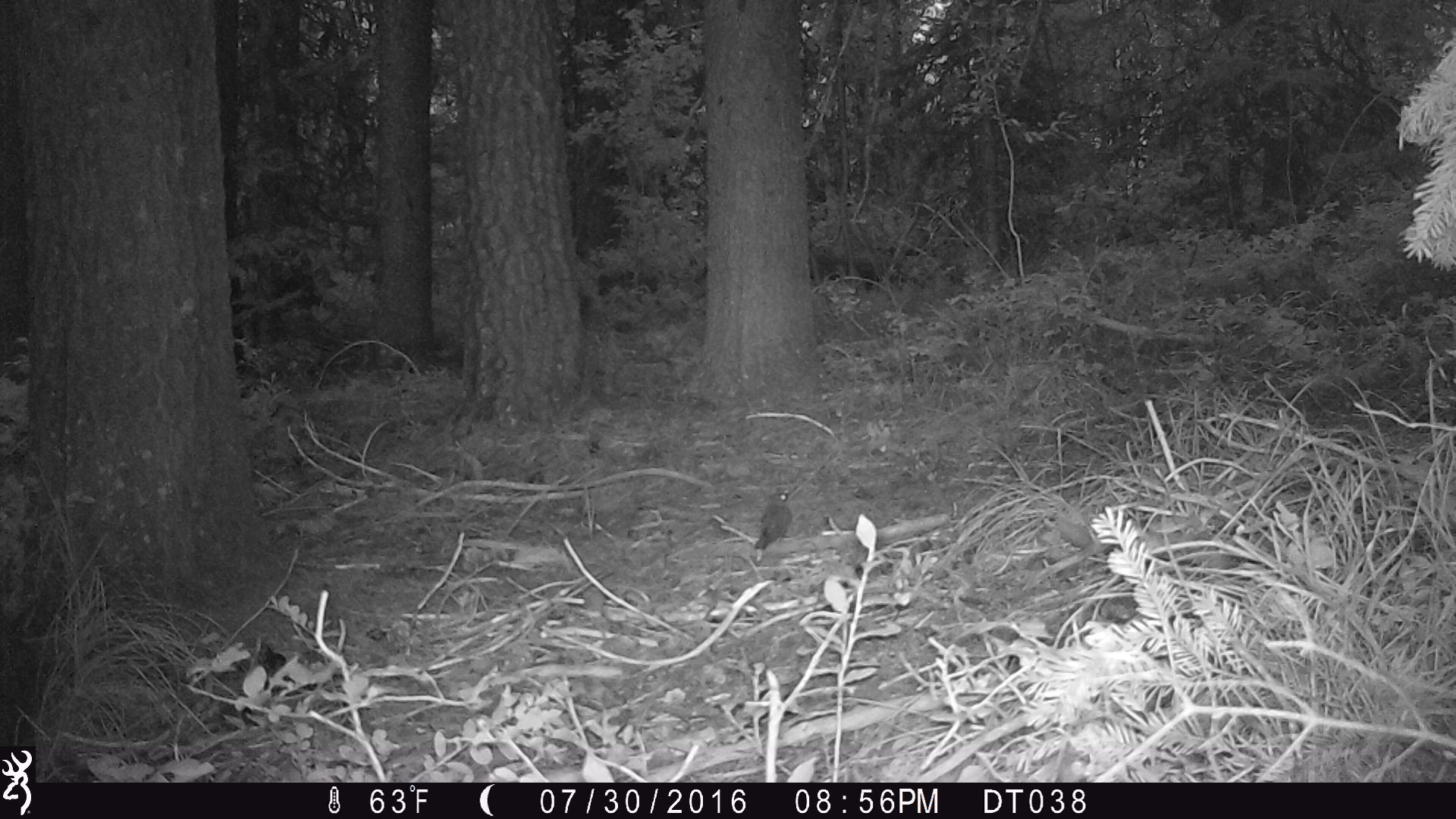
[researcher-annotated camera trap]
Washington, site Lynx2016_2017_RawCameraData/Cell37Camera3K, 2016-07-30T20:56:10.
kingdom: Animalia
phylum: Chordata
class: Aves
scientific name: Aves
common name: birds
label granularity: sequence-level